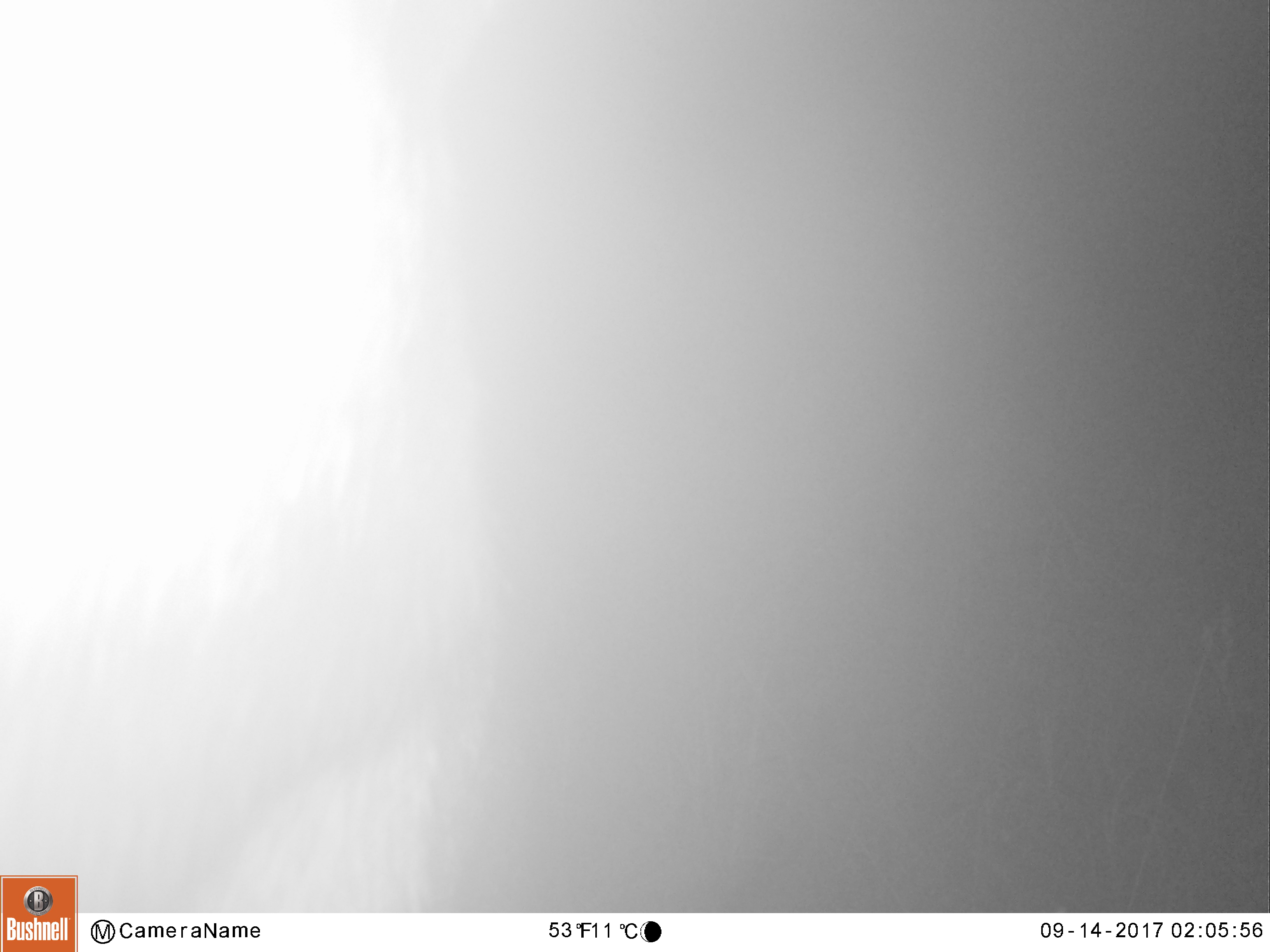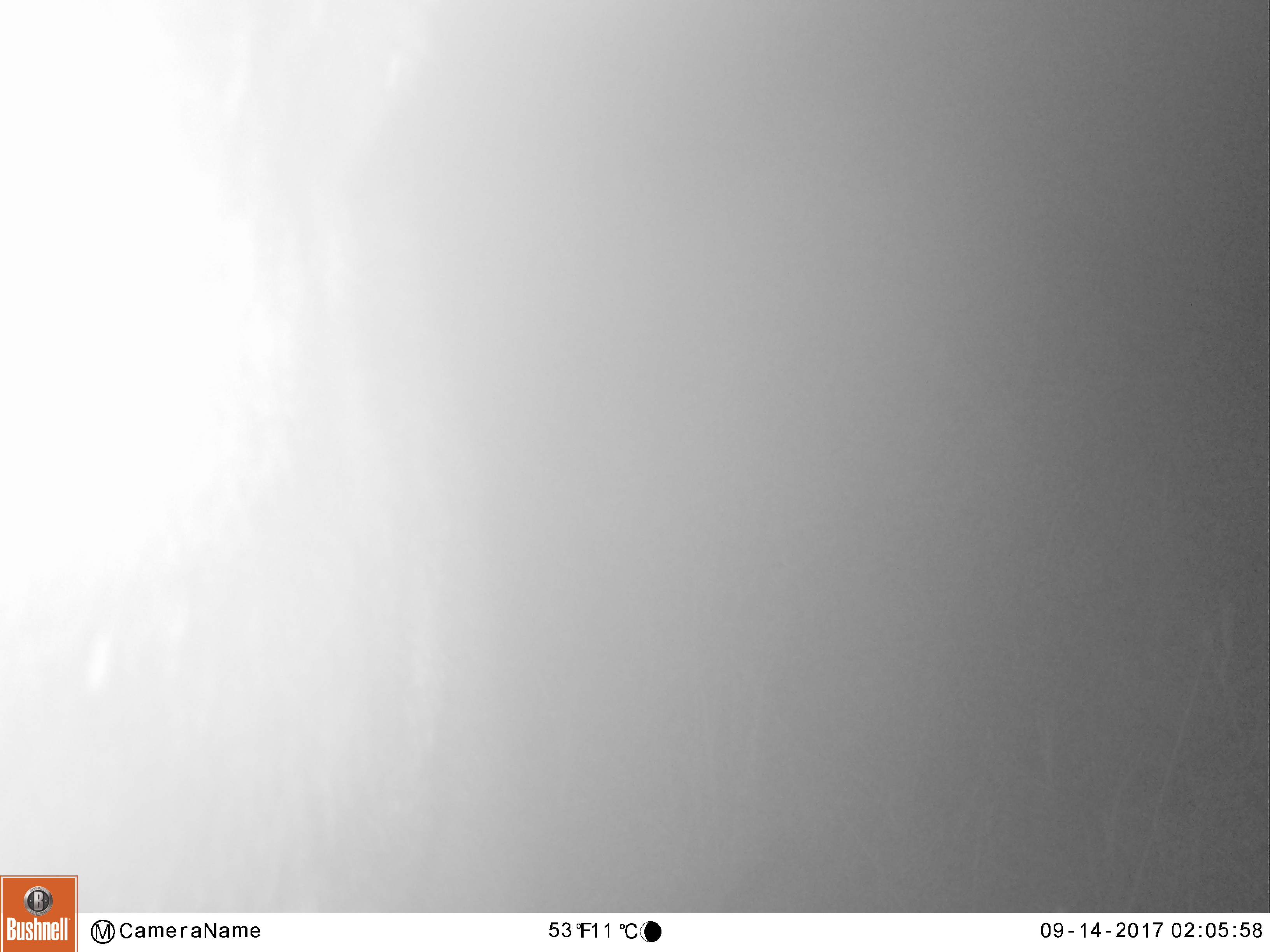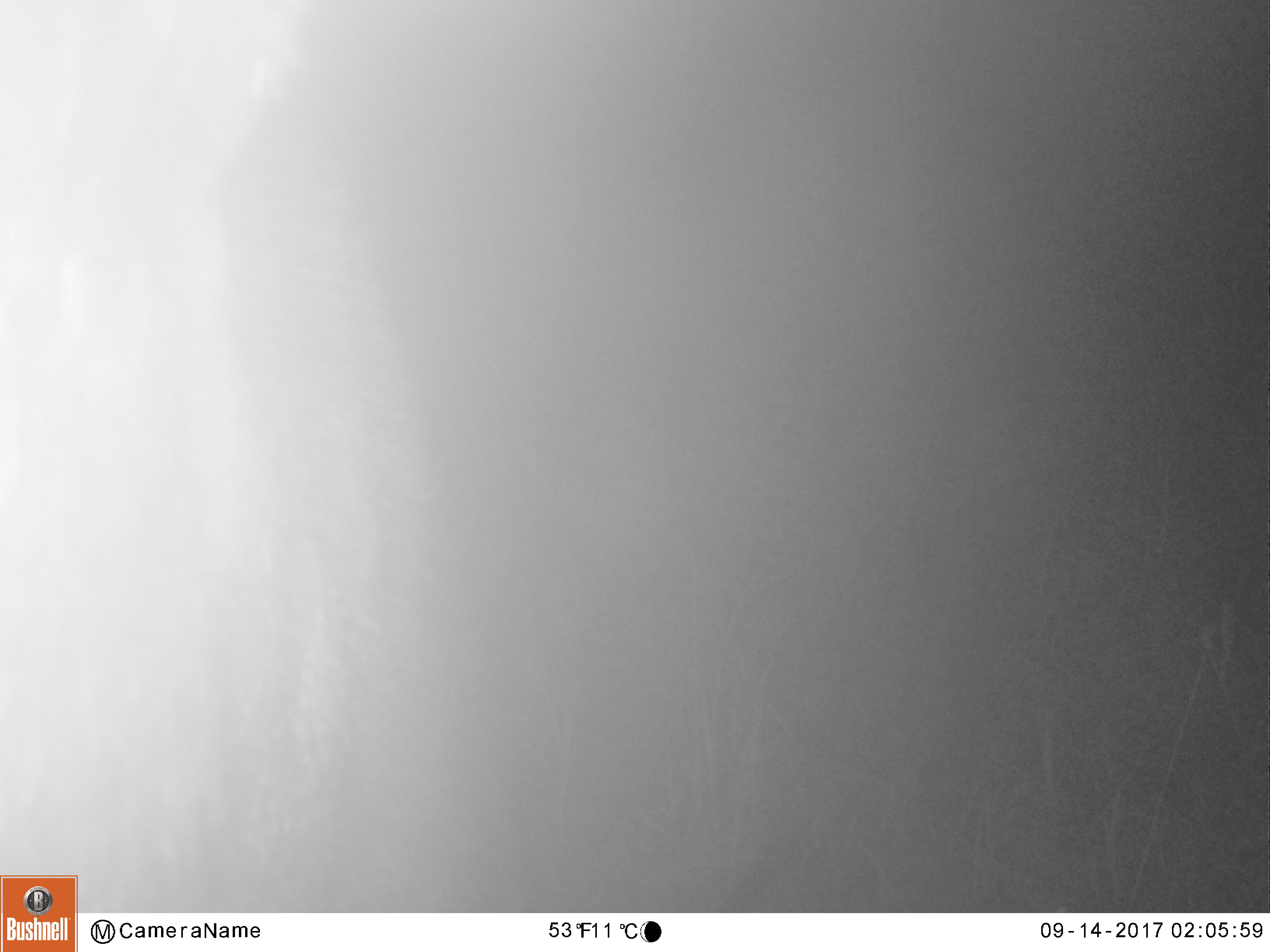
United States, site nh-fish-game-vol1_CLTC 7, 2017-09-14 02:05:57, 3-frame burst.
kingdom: Animalia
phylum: Chordata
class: Mammalia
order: Artiodactyla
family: Cervidae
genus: Alces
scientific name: Alces alces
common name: moose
Moose (Alces alces).